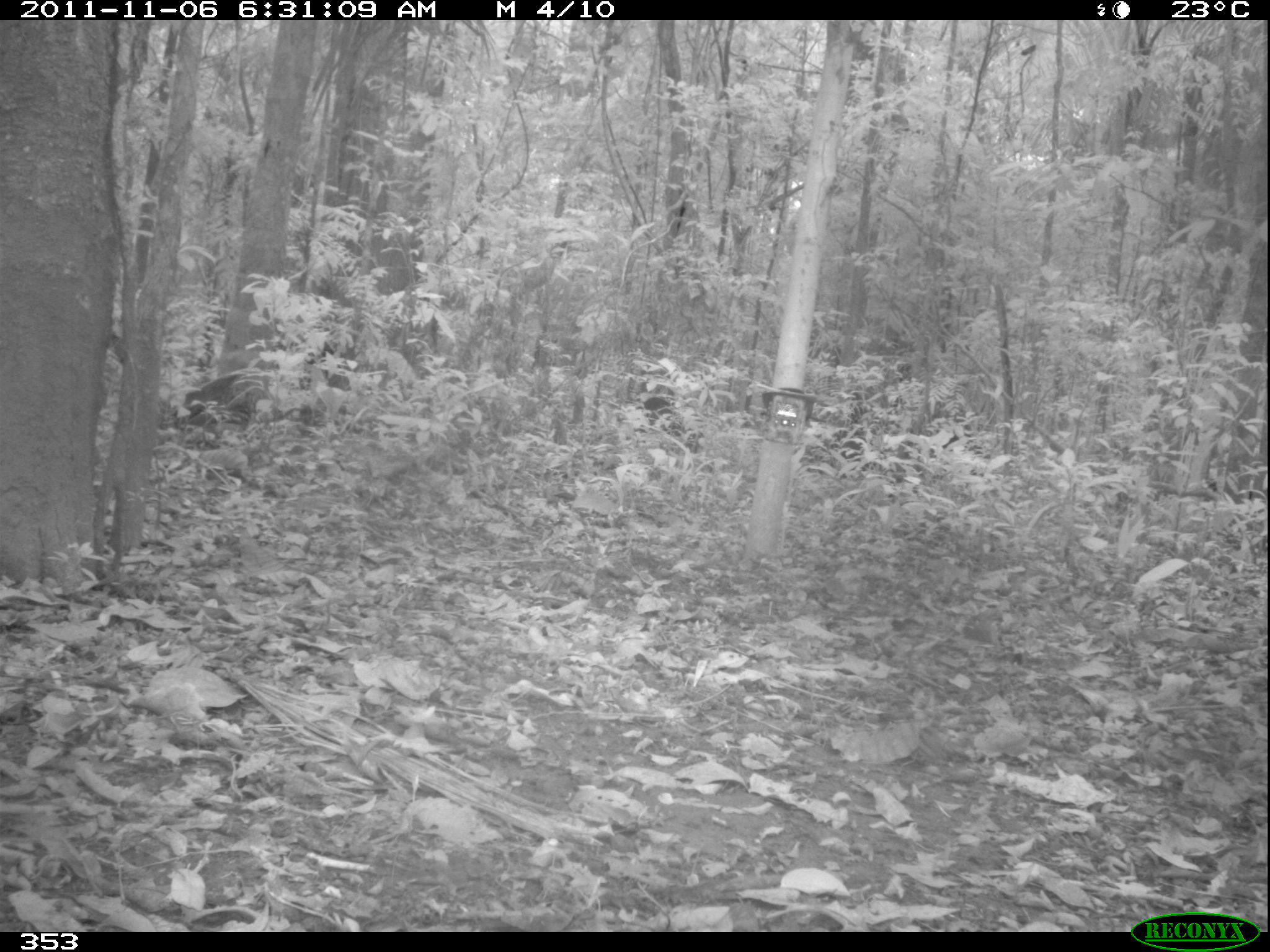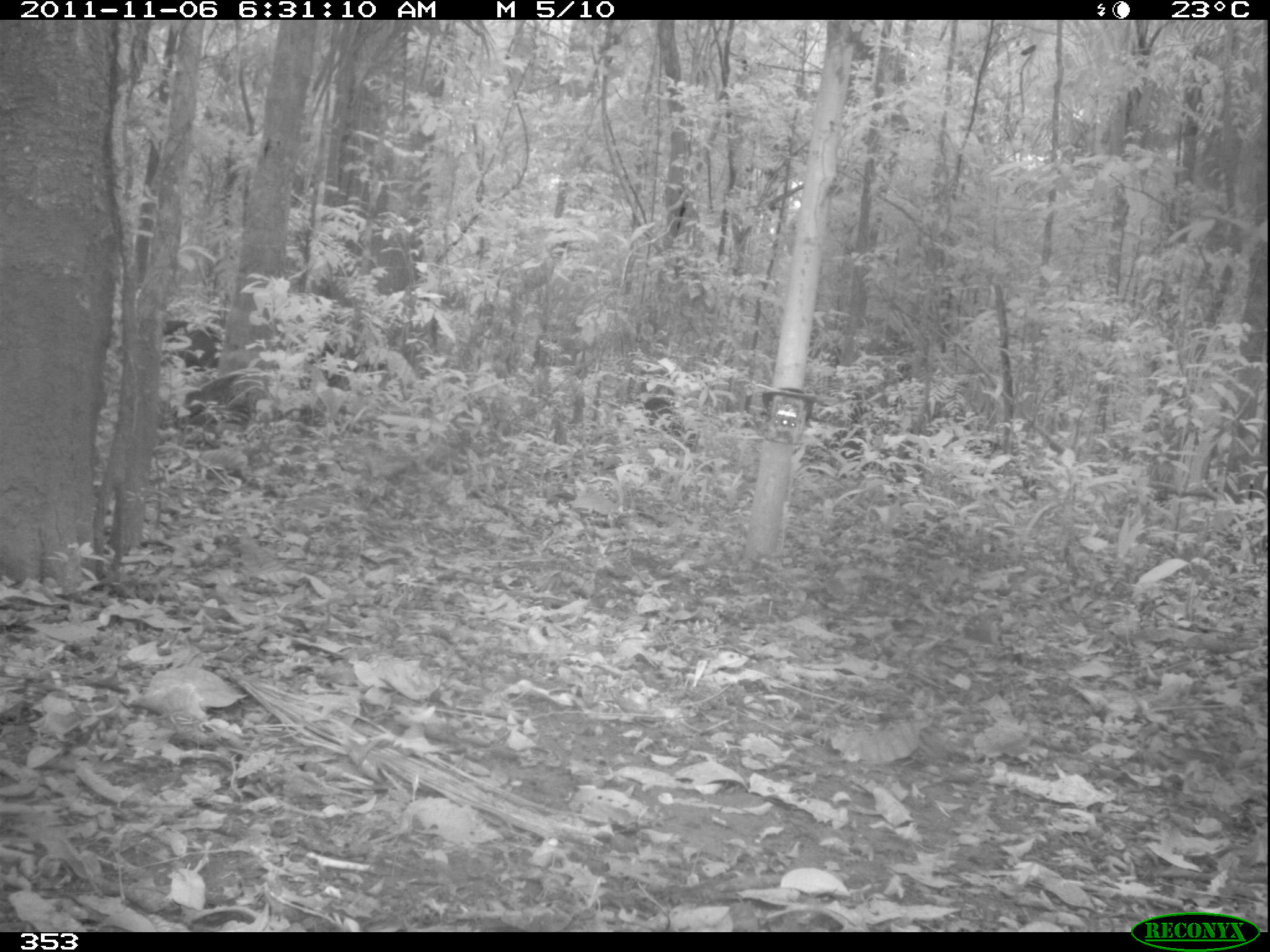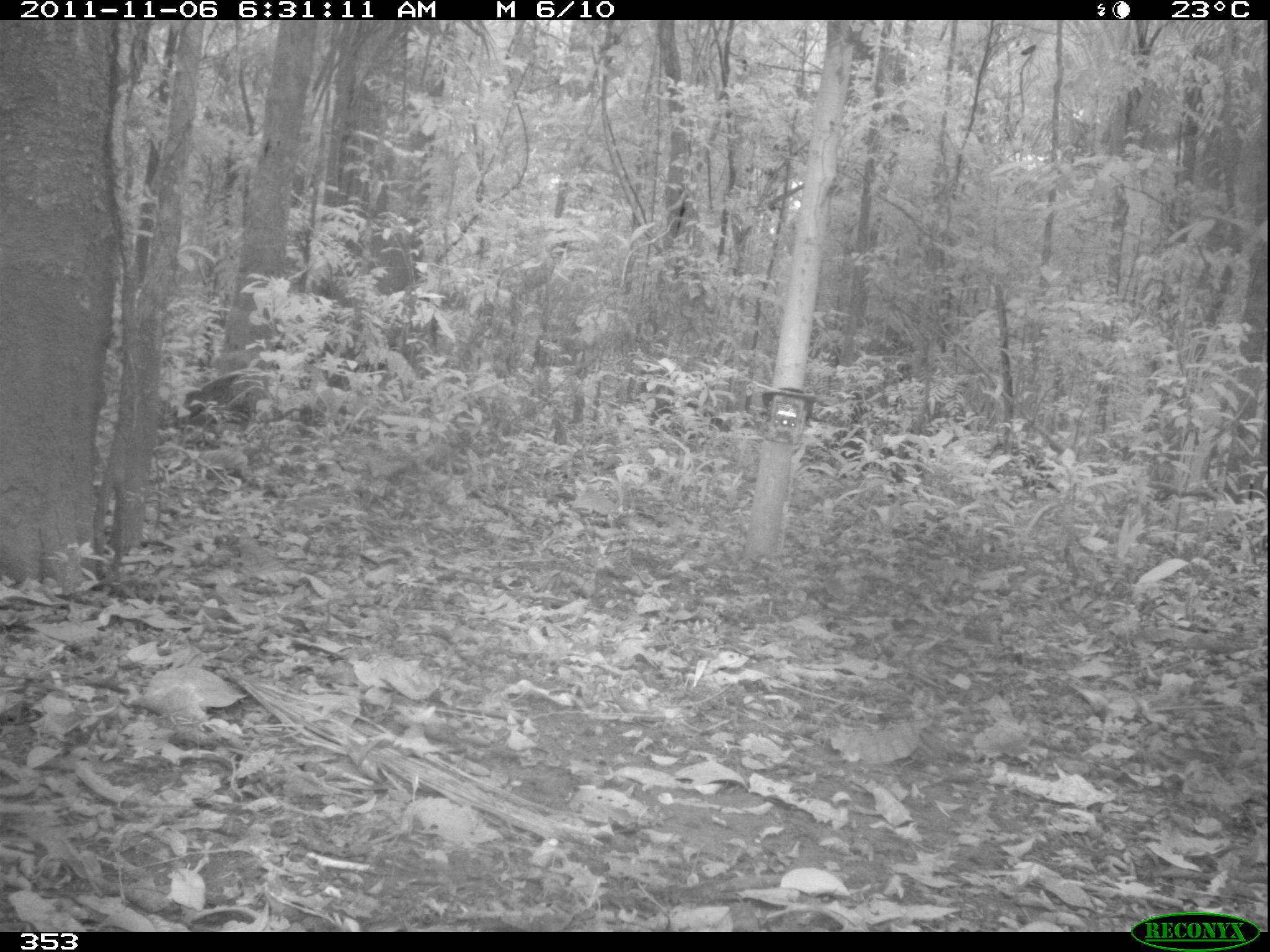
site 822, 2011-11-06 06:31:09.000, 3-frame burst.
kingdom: Animalia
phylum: Chordata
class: Mammalia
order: Artiodactyla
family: Tayassuidae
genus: Tayassu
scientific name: Tayassu pecari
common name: white-lipped peccary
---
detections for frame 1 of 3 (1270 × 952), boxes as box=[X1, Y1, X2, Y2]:
tayassu pecari: box=[634, 383, 703, 458]